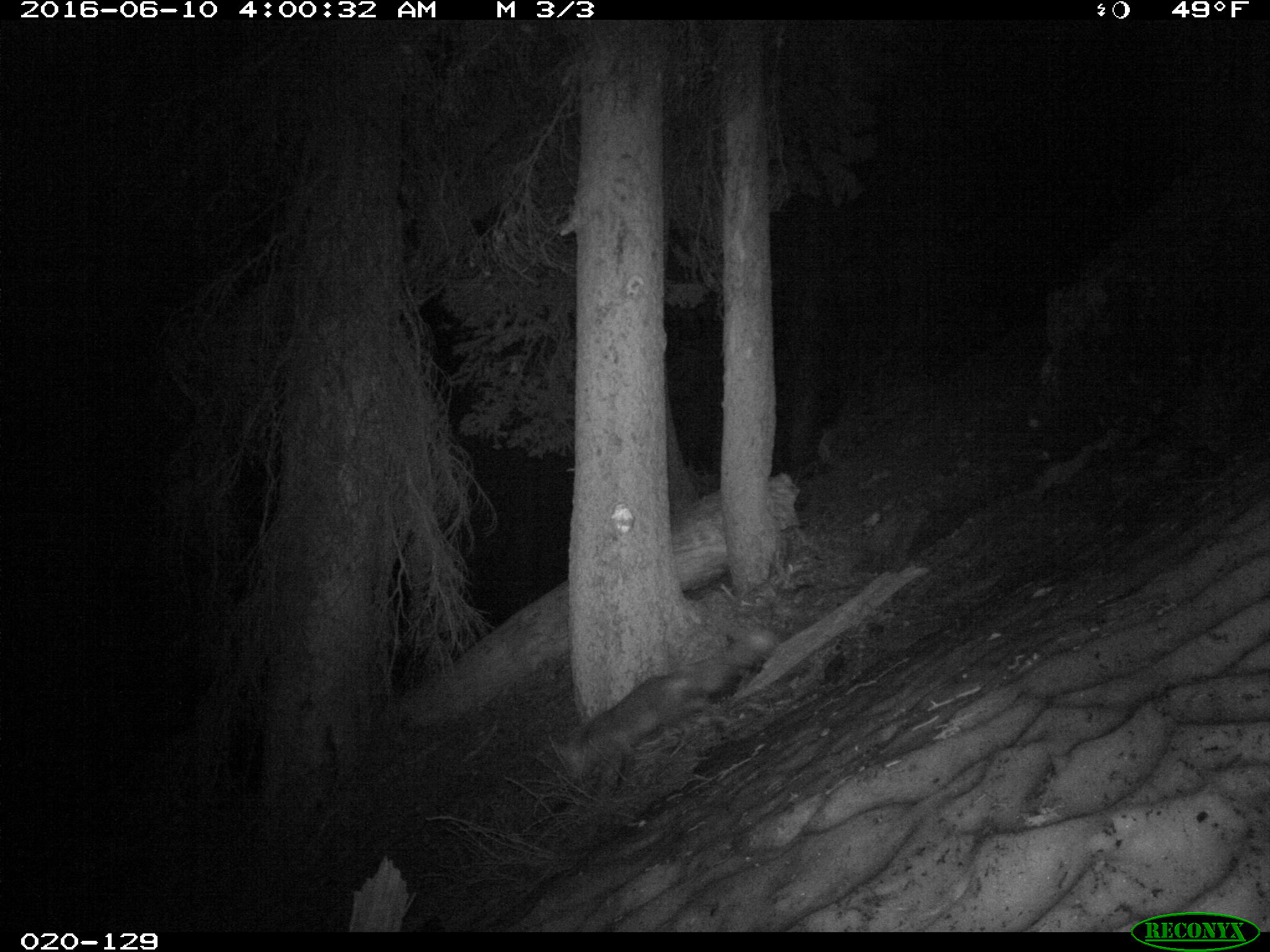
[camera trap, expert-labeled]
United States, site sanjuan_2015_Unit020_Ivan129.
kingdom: Animalia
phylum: Chordata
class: Mammalia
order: Carnivora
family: Canidae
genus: Vulpes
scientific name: Vulpes vulpes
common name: red fox